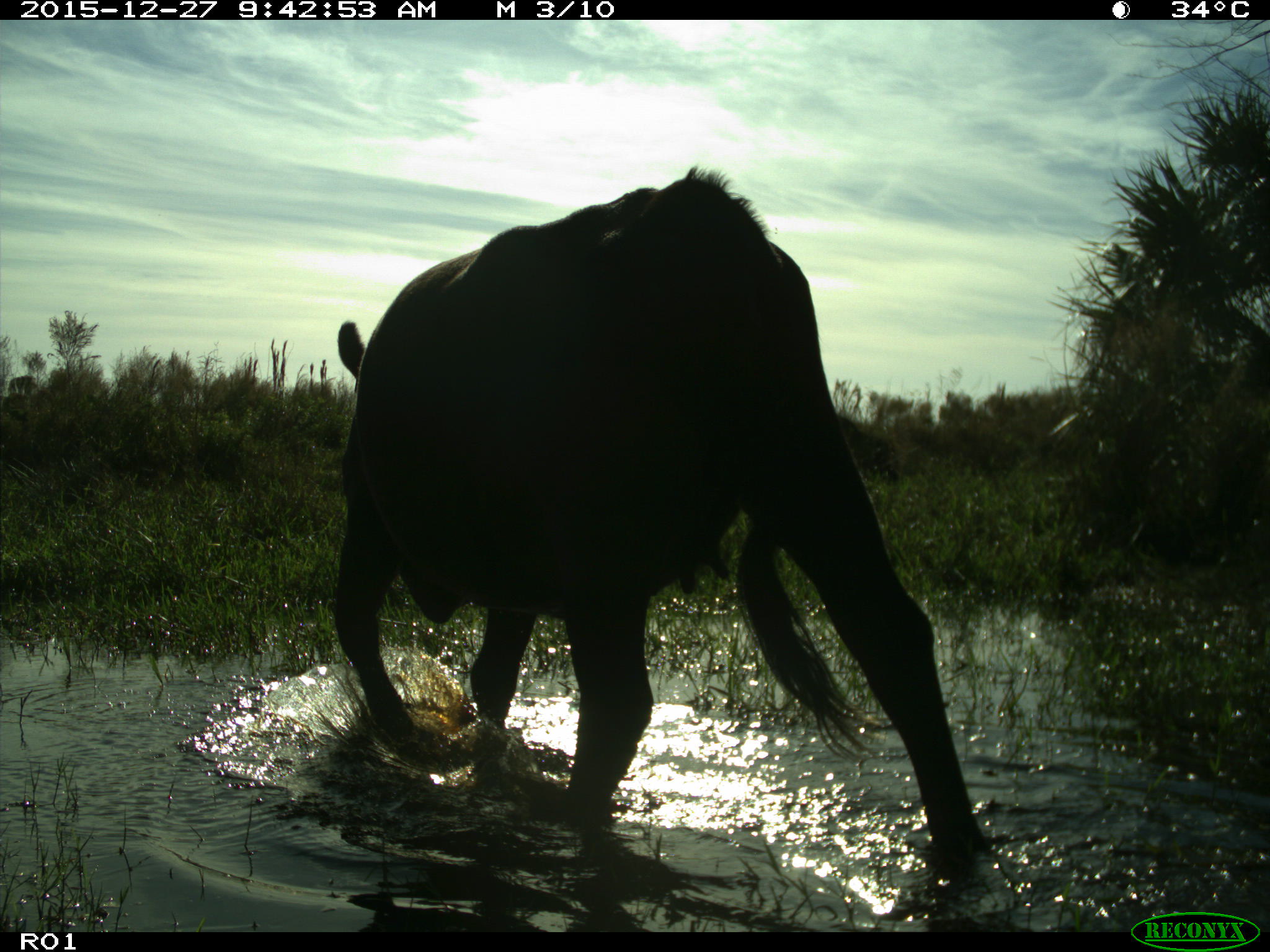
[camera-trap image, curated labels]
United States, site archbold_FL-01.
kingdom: Animalia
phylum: Chordata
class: Mammalia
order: Artiodactyla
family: Bovidae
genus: Bos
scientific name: Bos taurus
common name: domestic cow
Bos taurus (domestic cow).